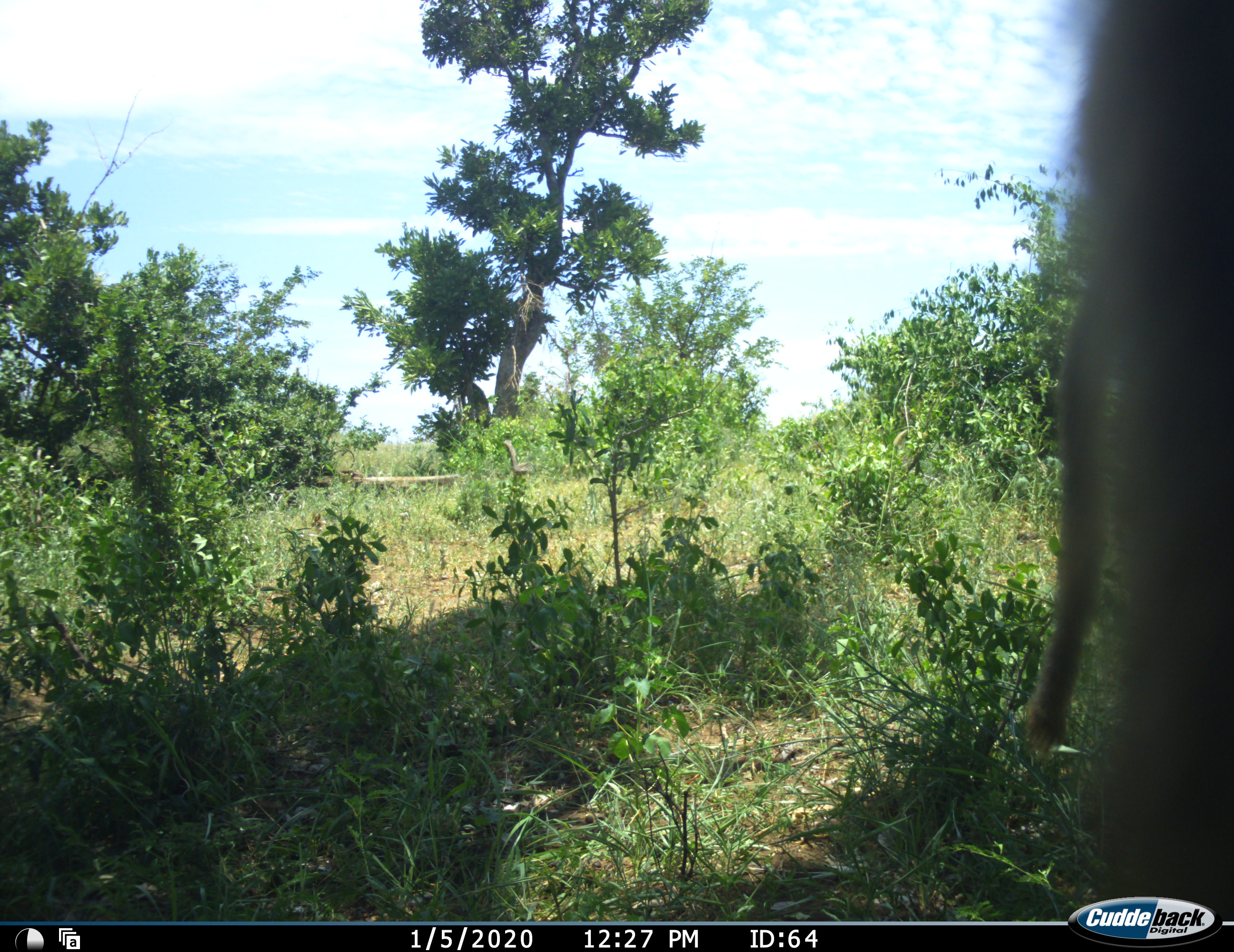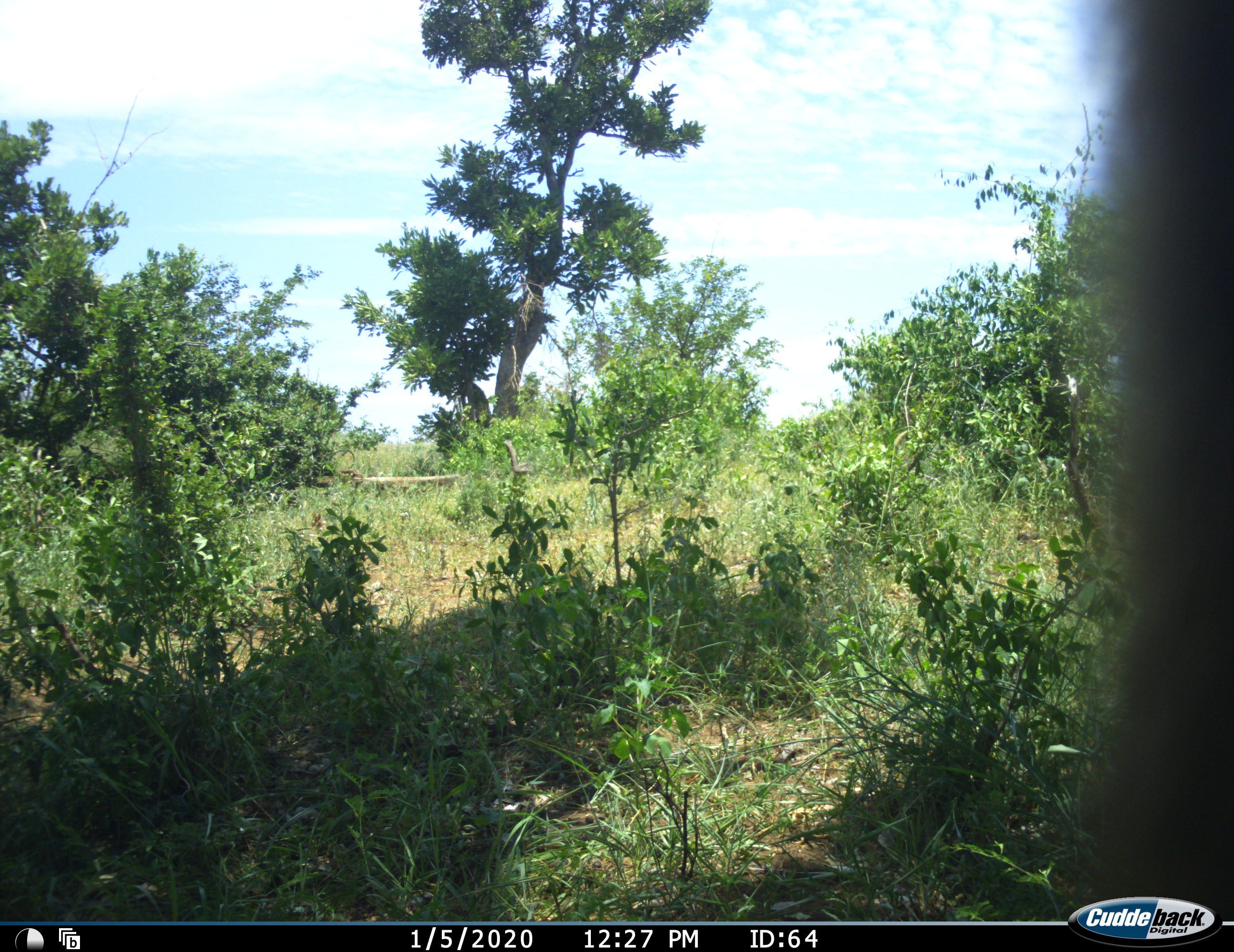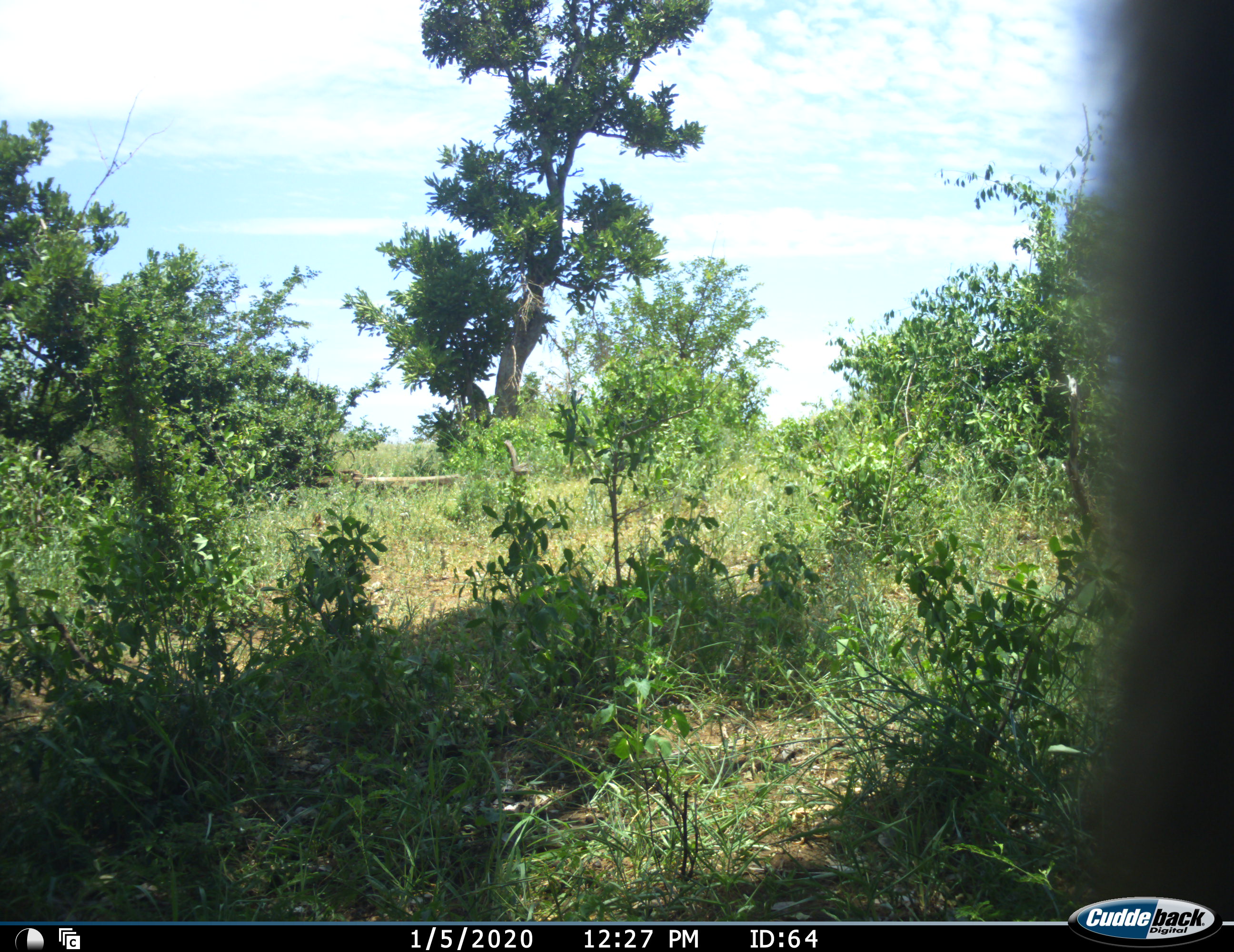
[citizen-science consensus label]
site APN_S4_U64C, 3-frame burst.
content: unidentified animal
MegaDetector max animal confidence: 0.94